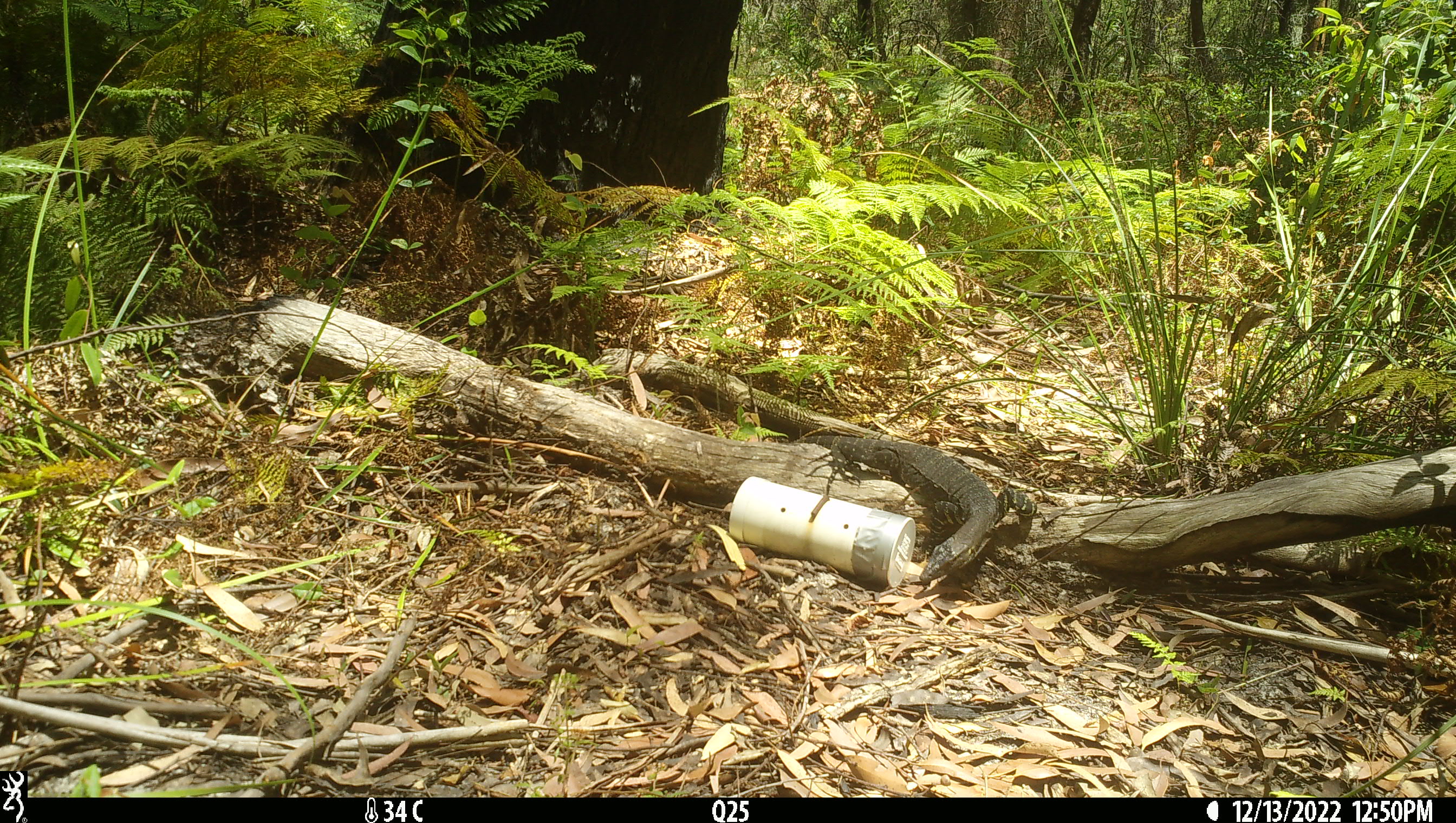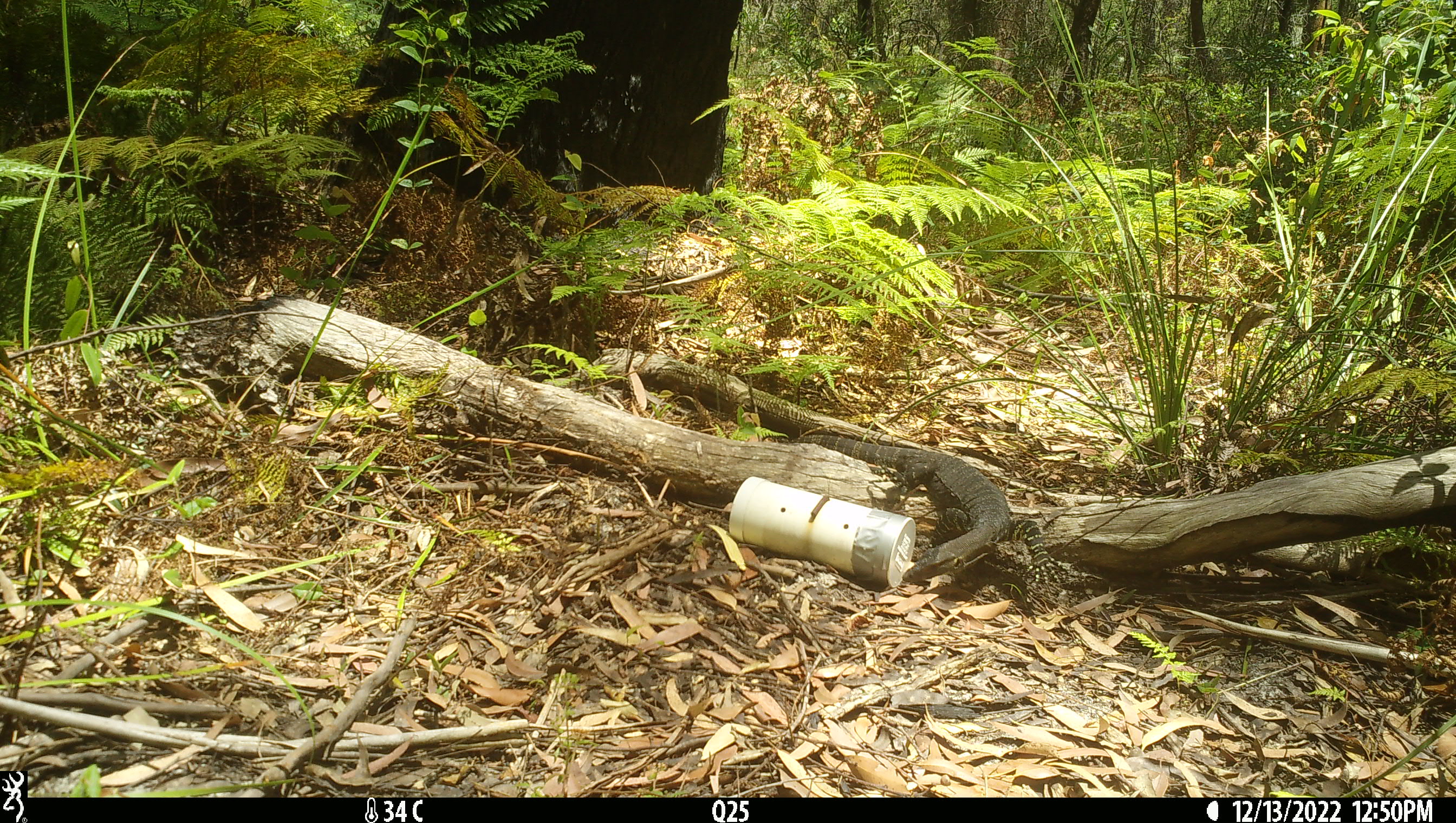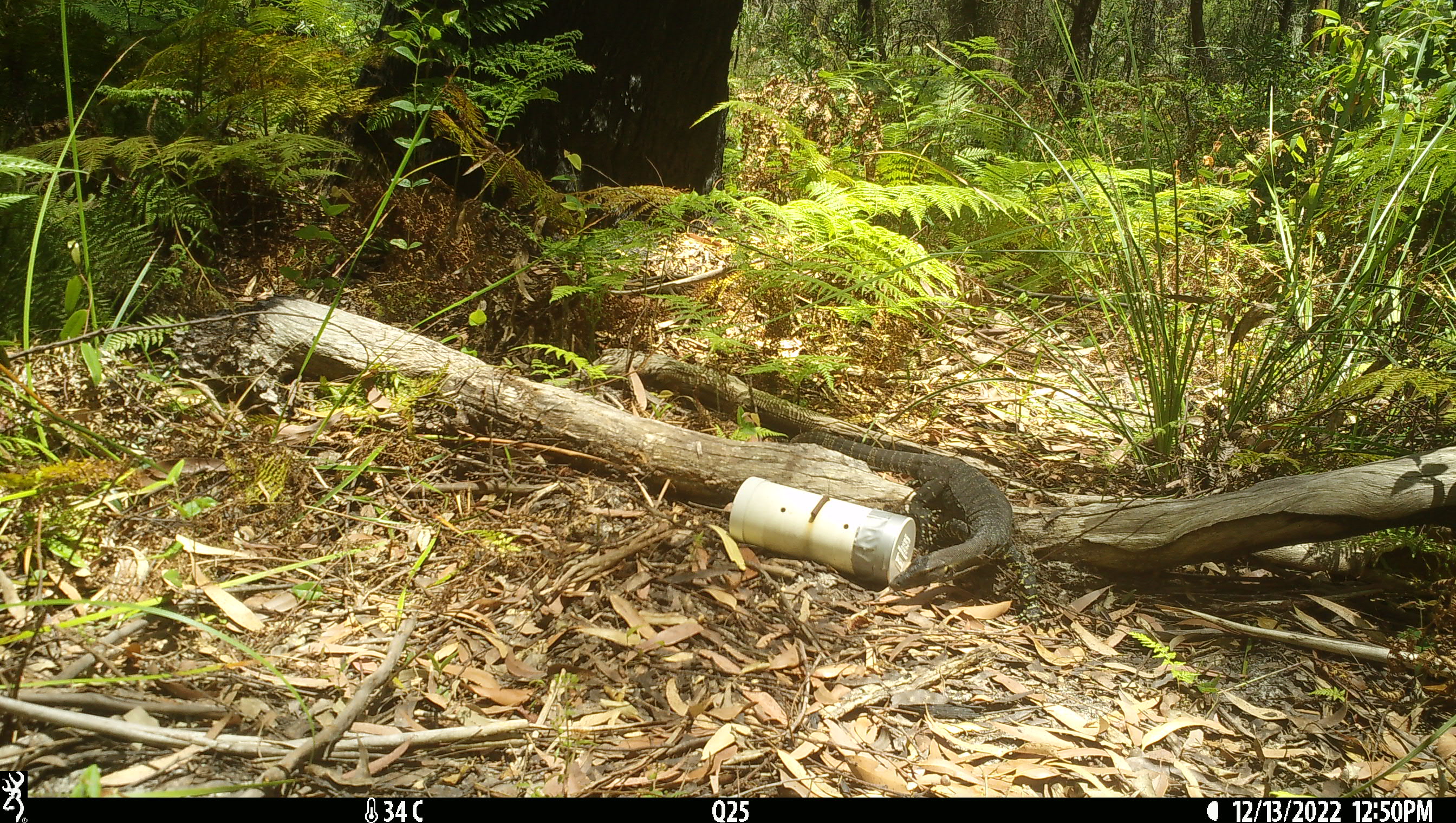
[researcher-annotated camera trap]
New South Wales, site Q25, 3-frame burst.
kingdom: Animalia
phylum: Chordata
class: Reptilia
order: Squamata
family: Varanidae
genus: Varanus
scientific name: Varanus varius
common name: lace monitor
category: goanna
Goanna (lace monitor) (Varanus varius).